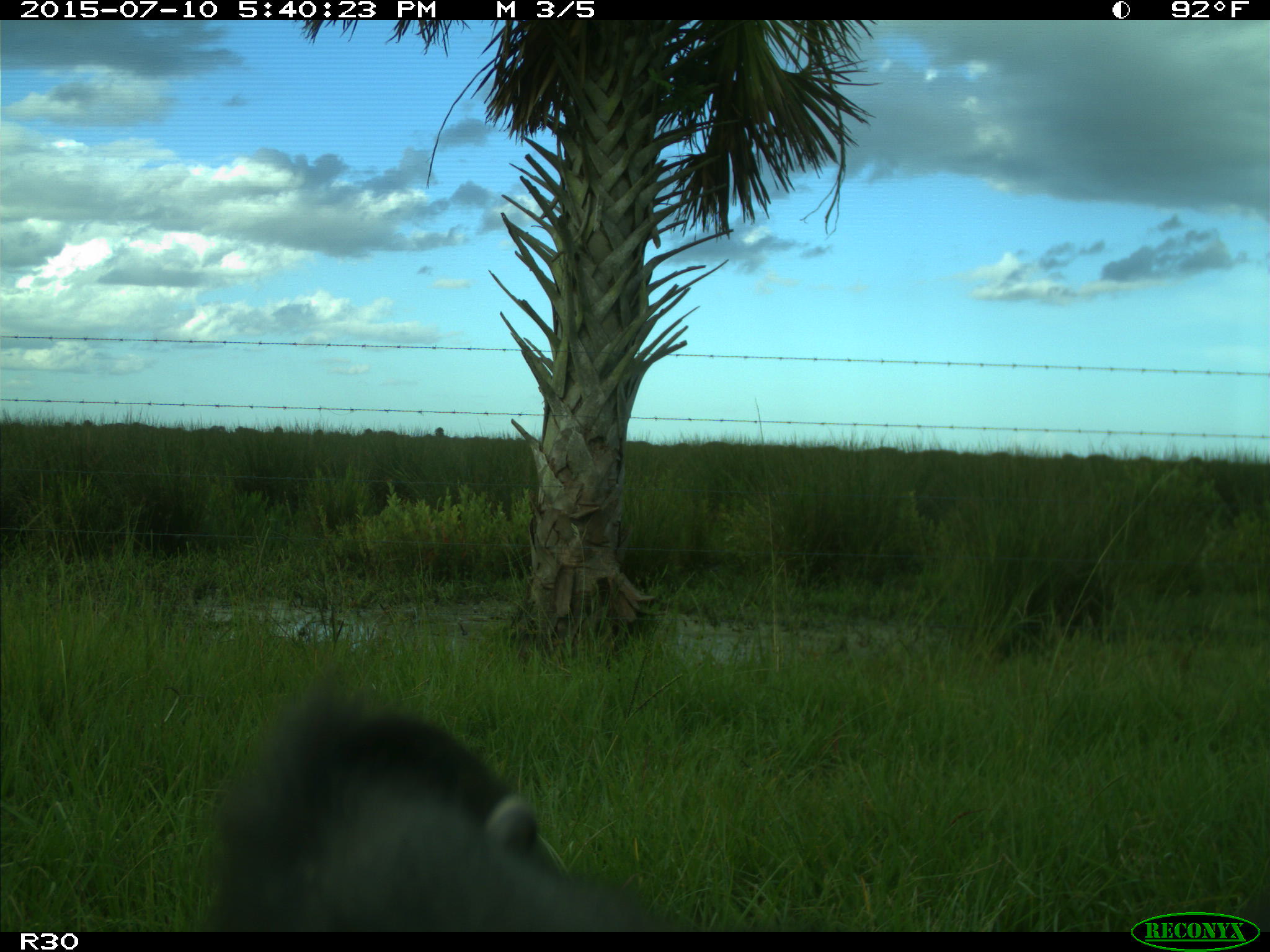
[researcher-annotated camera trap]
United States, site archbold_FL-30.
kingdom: Animalia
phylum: Chordata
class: Mammalia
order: Artiodactyla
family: Bovidae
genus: Bos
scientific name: Bos taurus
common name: domestic cow